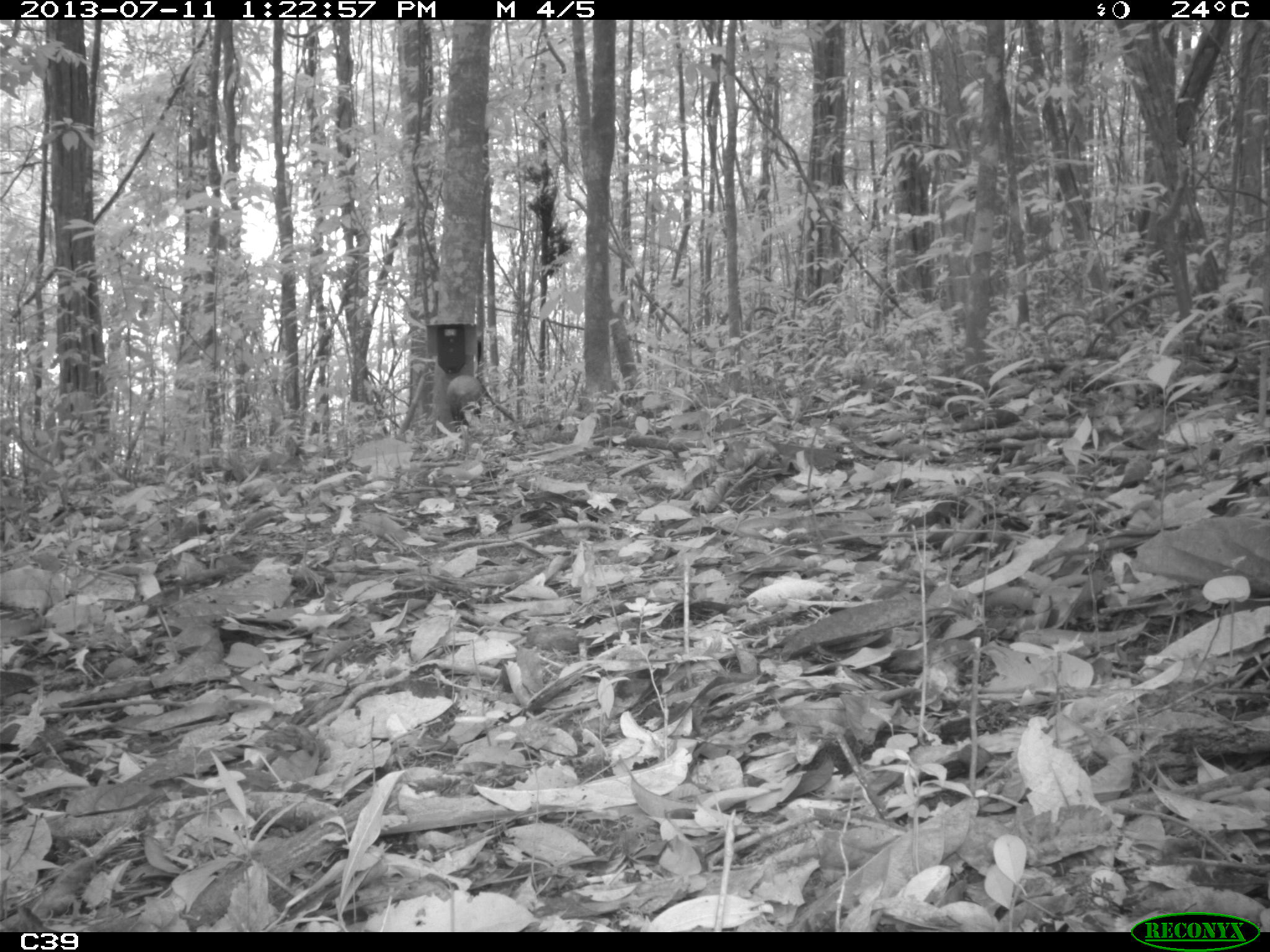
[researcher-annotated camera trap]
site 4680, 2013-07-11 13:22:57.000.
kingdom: Animalia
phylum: Chordata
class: Mammalia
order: Rodentia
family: Dasyproctidae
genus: Dasyprocta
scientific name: Dasyprocta leporina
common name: red-rumped agouti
Dasyprocta leporina (red-rumped agouti), count 1, age adult.